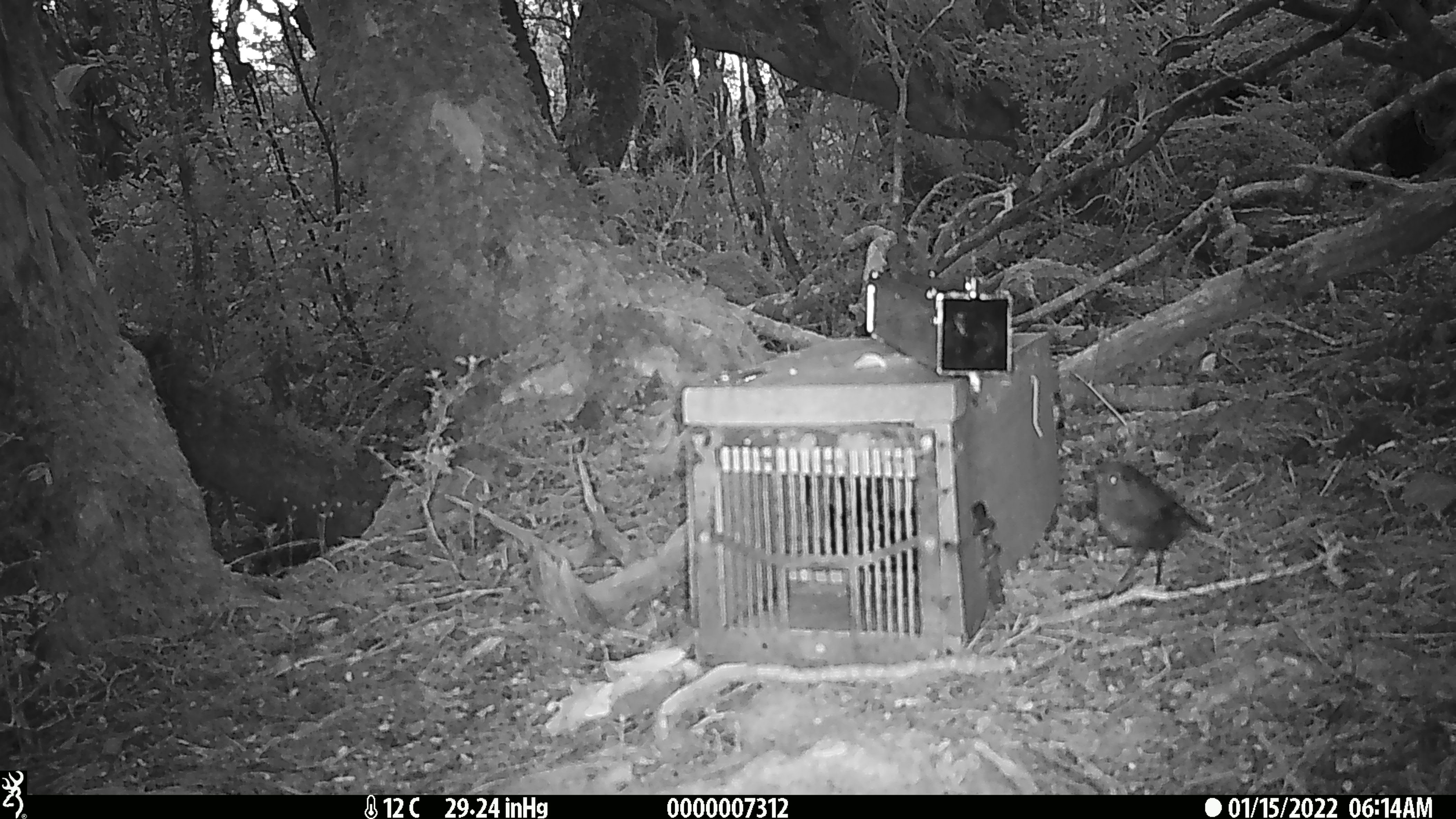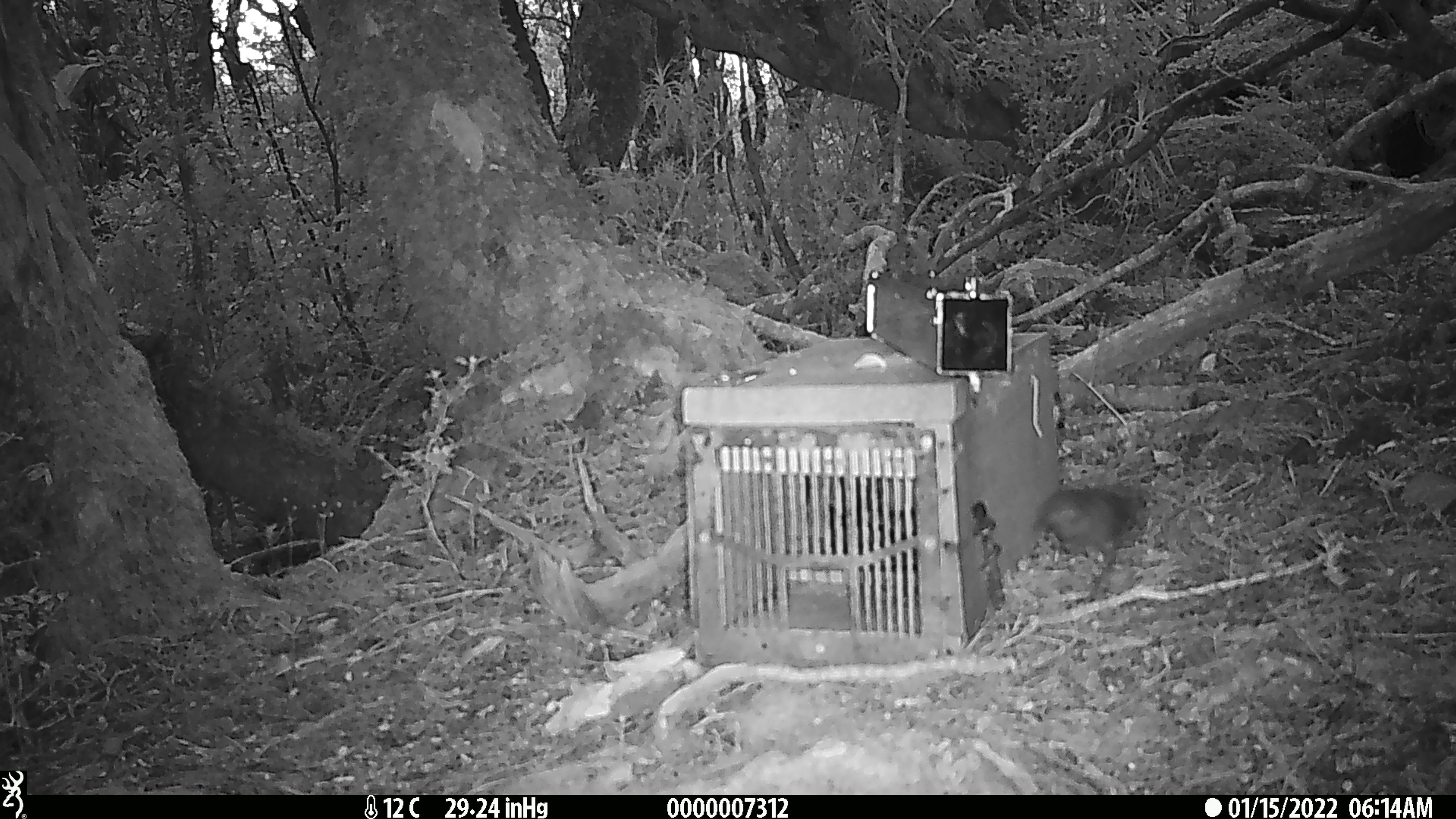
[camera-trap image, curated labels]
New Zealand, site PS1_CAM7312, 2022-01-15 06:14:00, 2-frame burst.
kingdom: Animalia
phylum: Chordata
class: Aves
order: Passeriformes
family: Petroicidae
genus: Petroica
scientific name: Petroica australis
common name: new zealand robin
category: robin